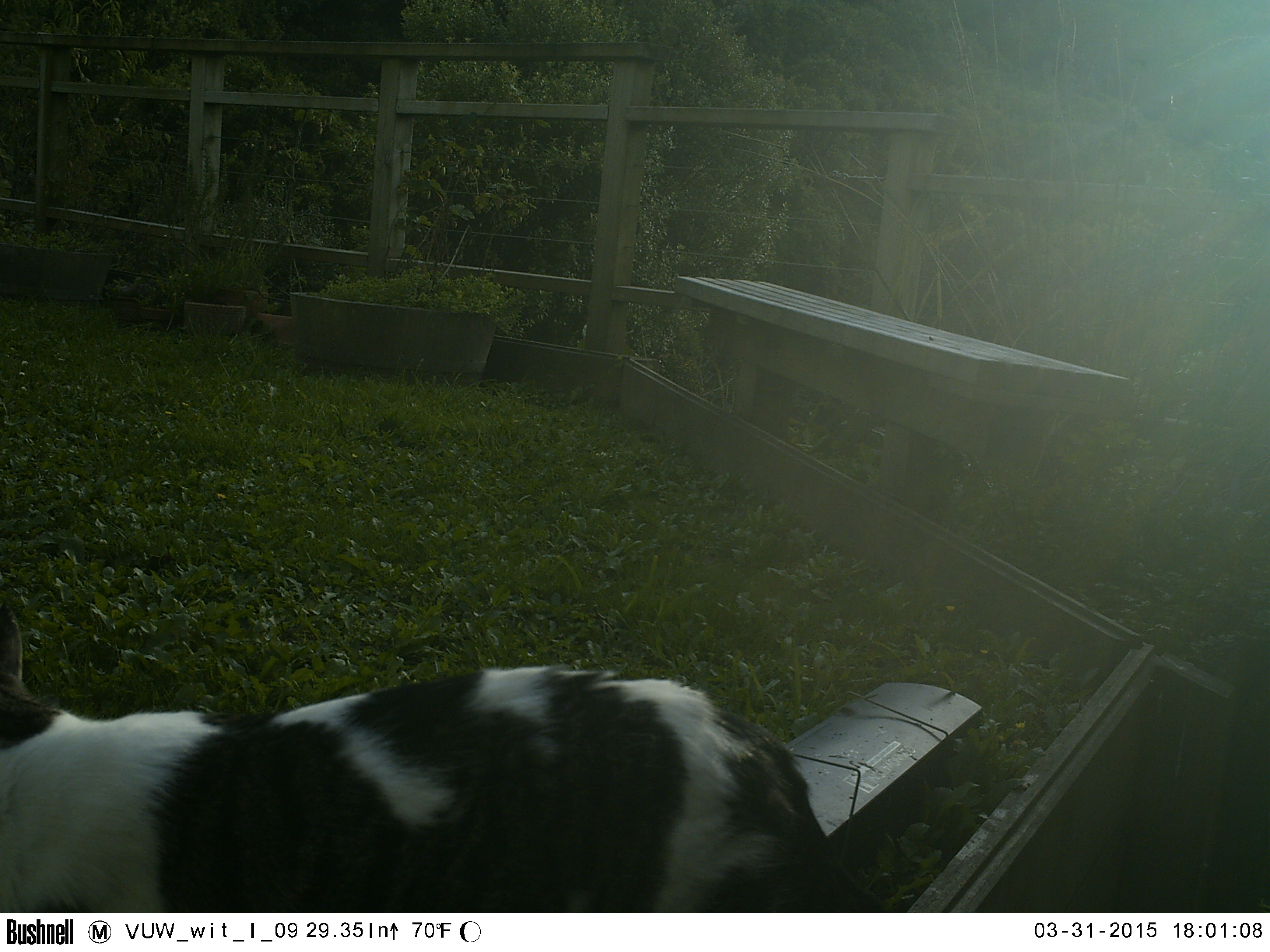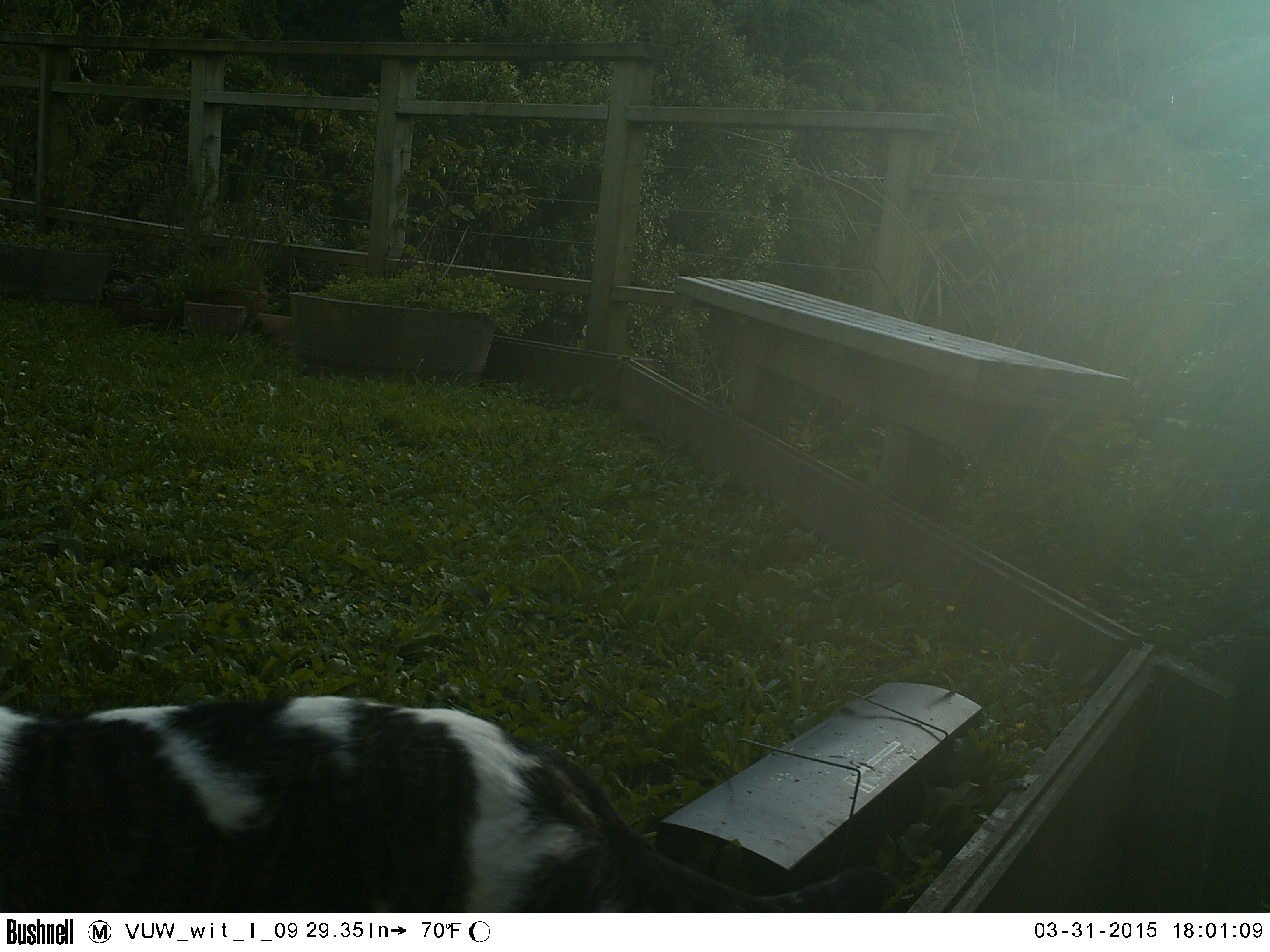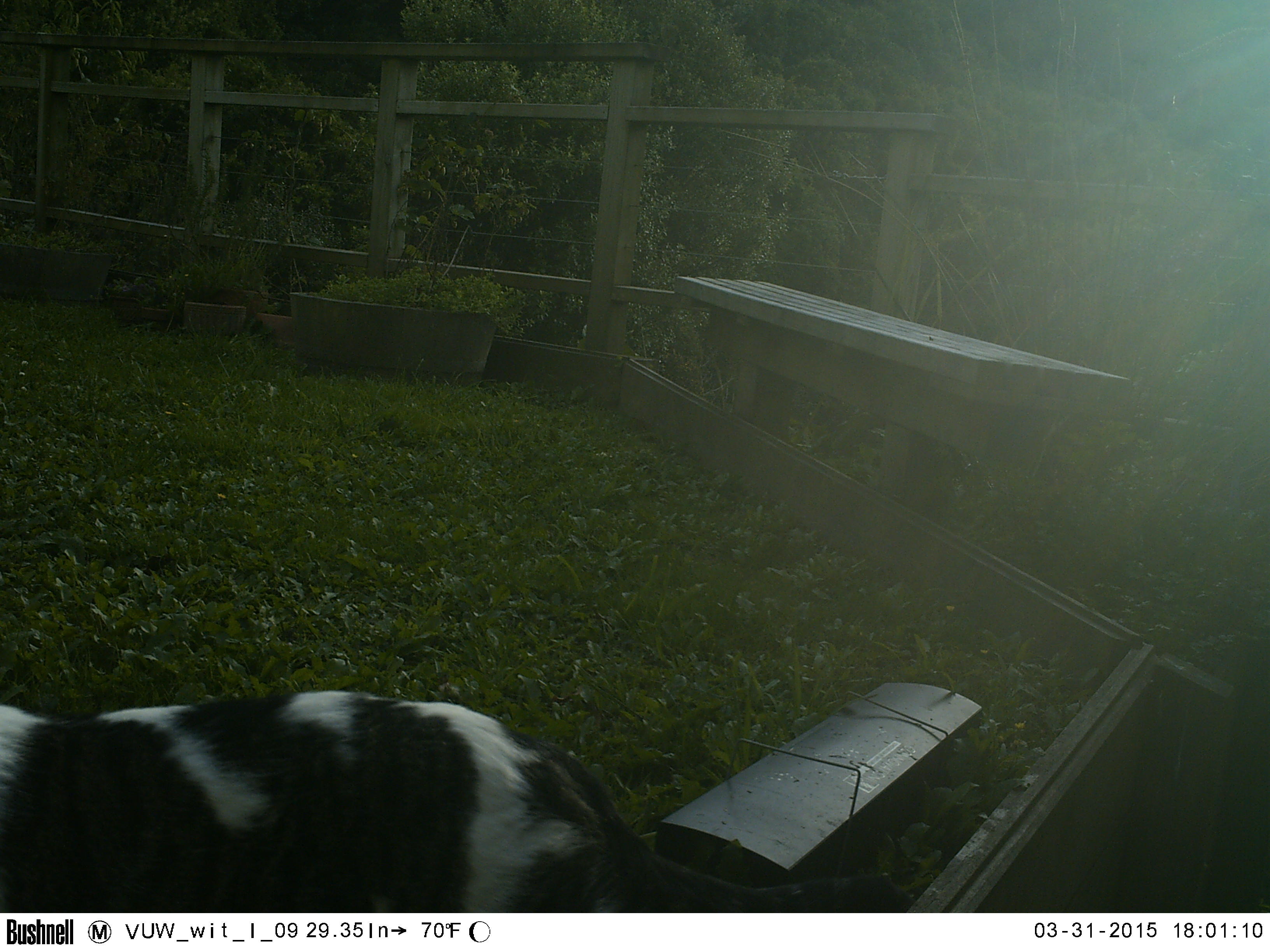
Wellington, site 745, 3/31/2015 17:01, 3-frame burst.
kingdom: Animalia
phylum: Chordata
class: Mammalia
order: Carnivora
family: Felidae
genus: Felis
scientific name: Felis catus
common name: cat